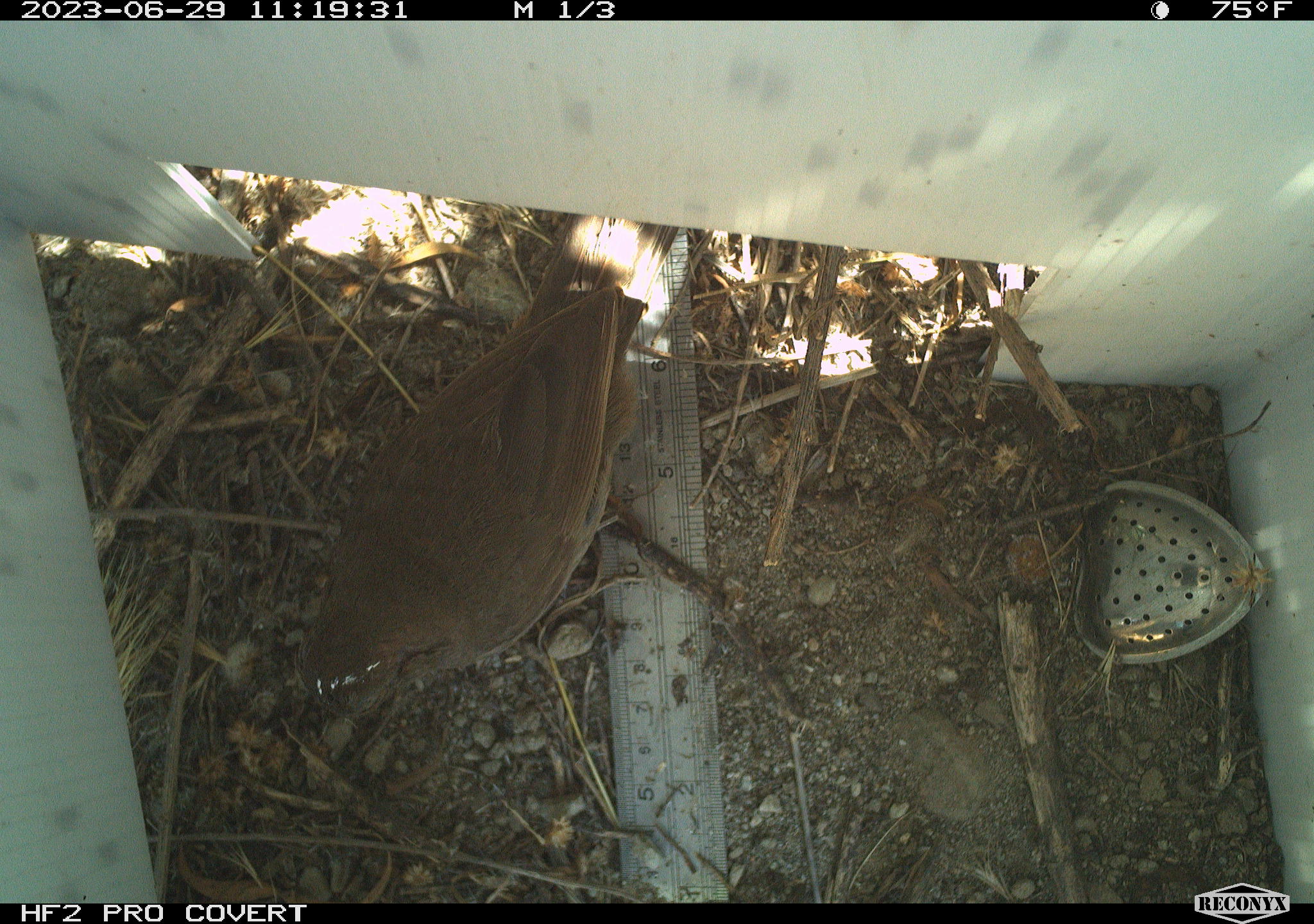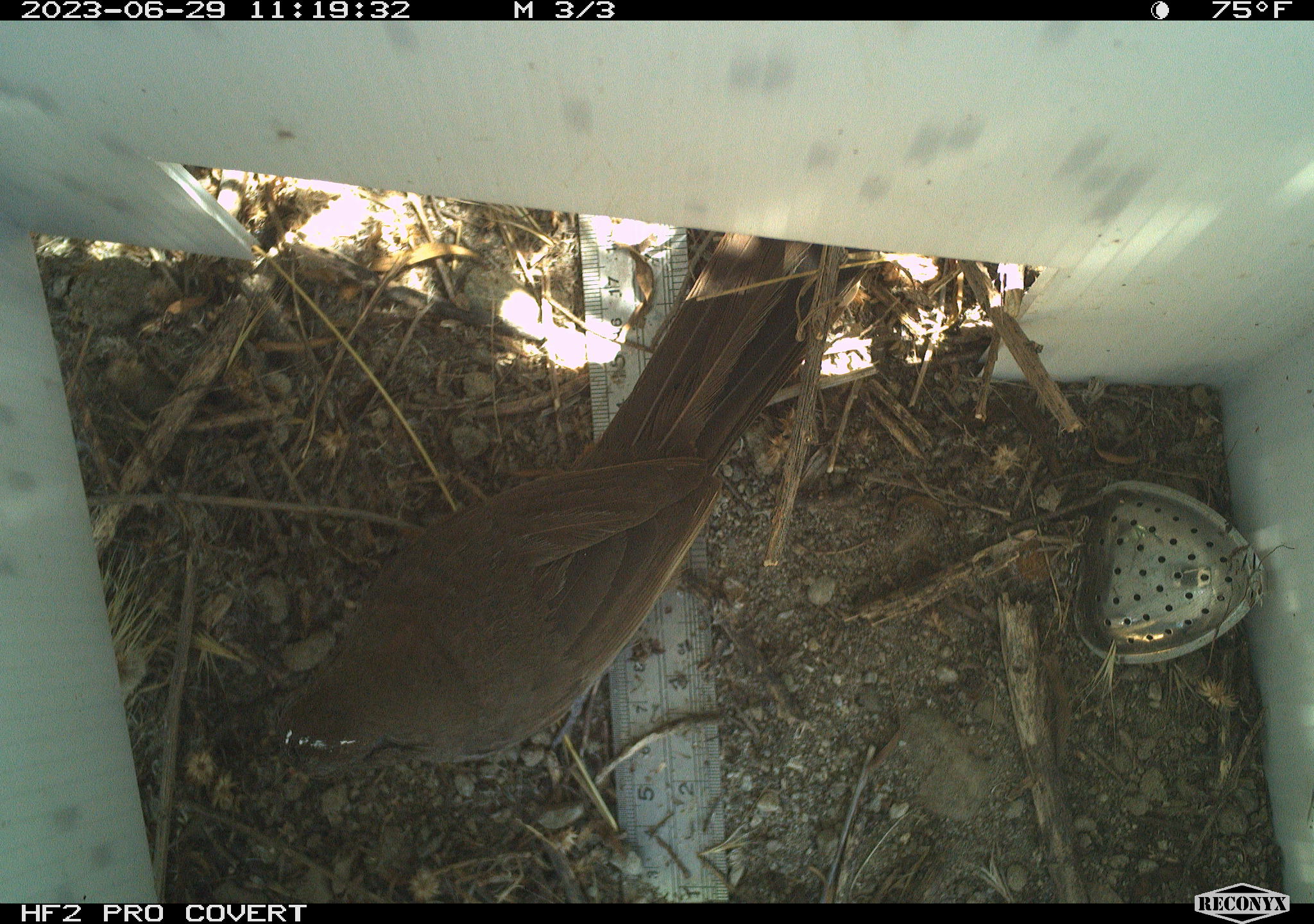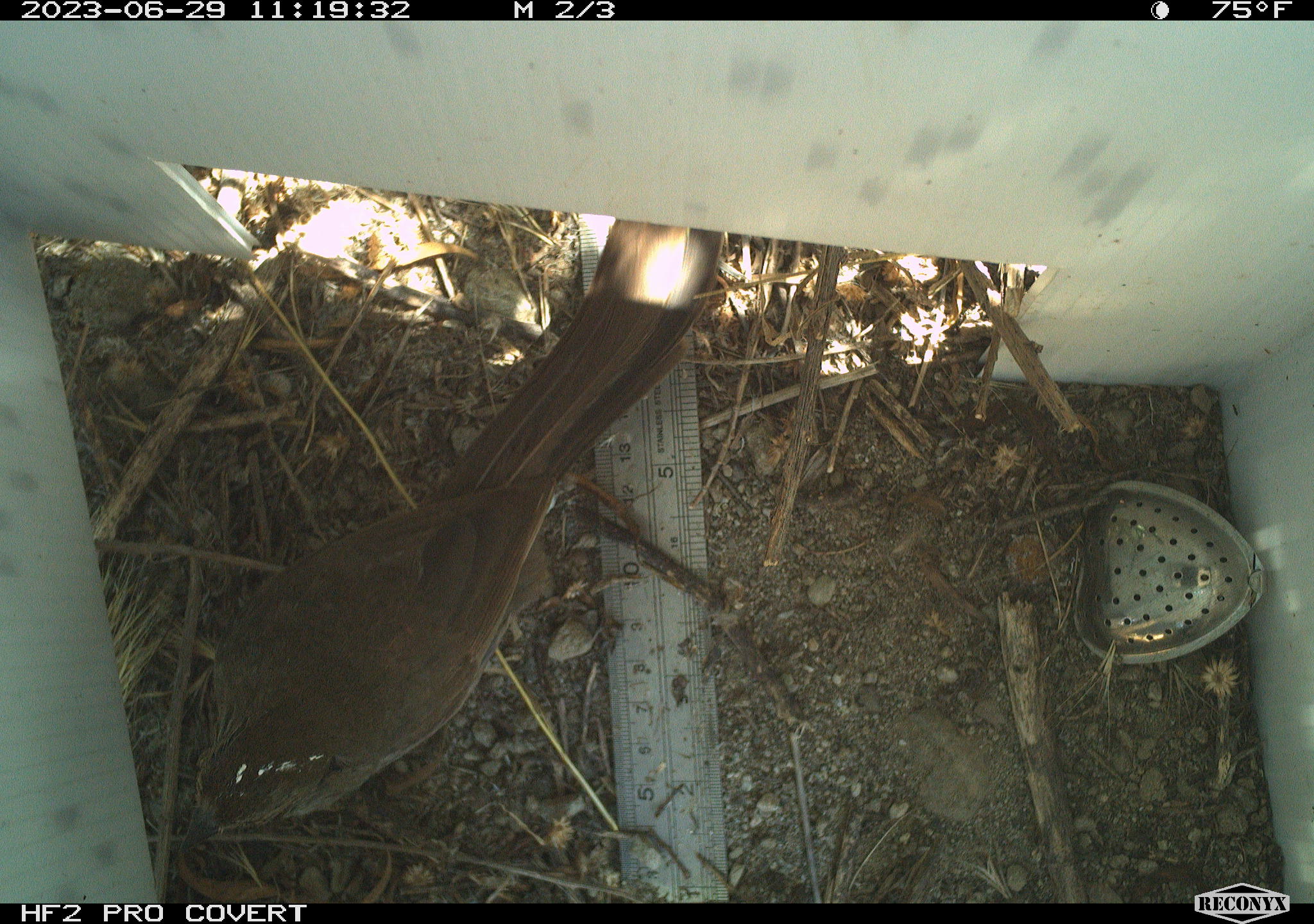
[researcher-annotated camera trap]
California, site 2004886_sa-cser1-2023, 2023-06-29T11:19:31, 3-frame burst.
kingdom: Animalia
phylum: Chordata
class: Aves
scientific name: Aves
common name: bird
Bird (Aves).